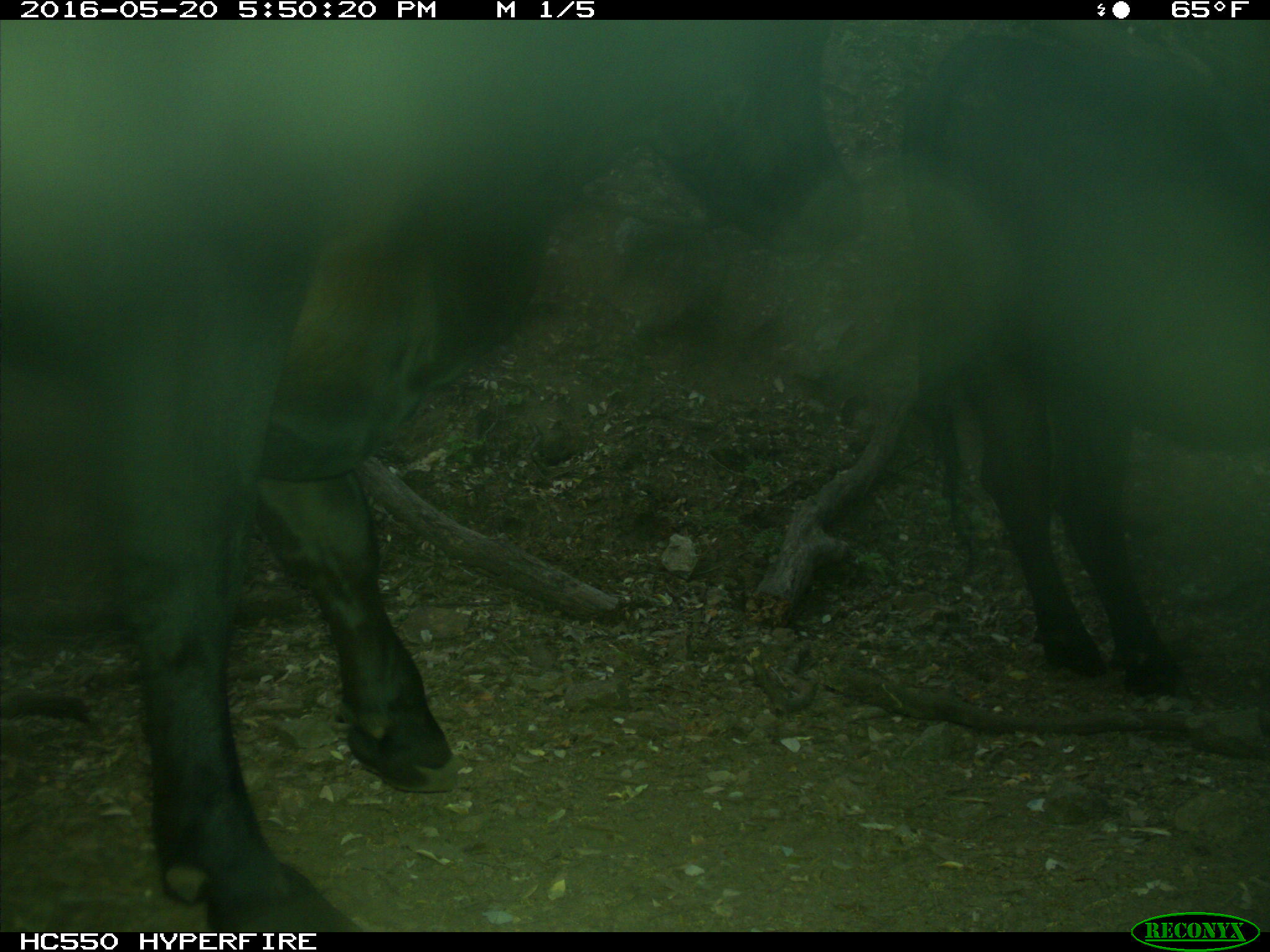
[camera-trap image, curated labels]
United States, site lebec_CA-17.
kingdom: Animalia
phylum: Chordata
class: Mammalia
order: Artiodactyla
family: Bovidae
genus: Bos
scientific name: Bos taurus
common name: domestic cow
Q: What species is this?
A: Bos taurus (domestic cow).